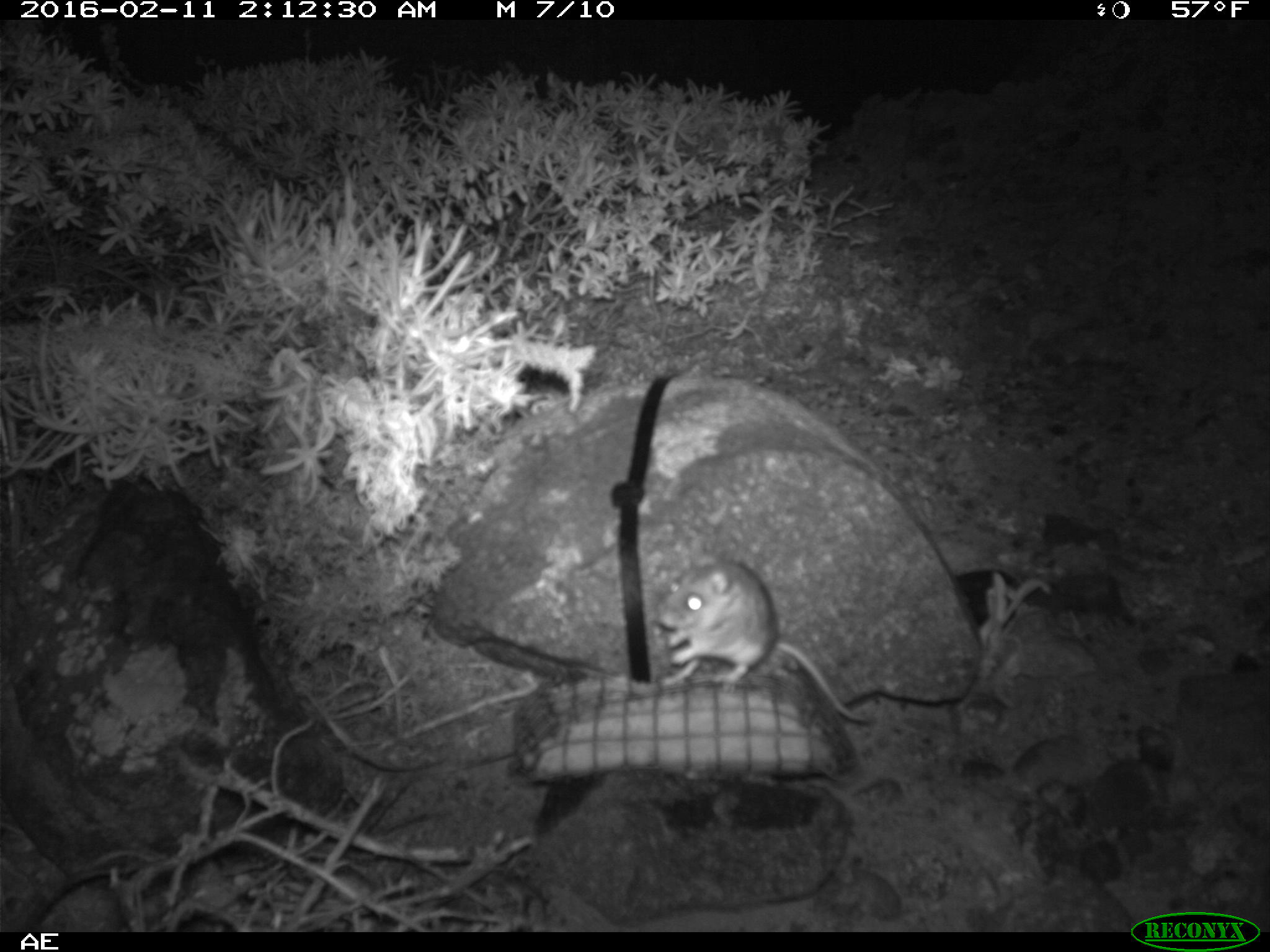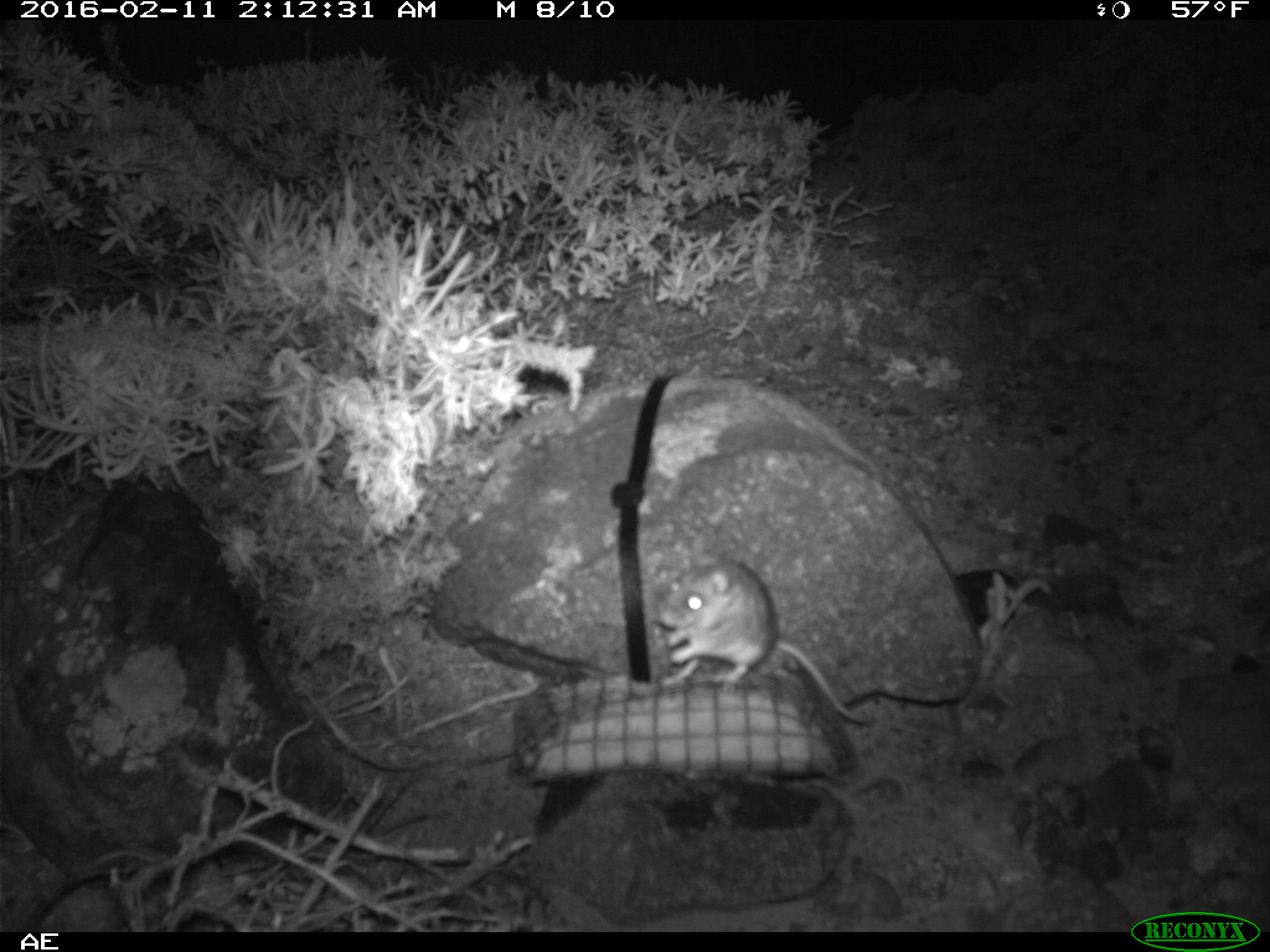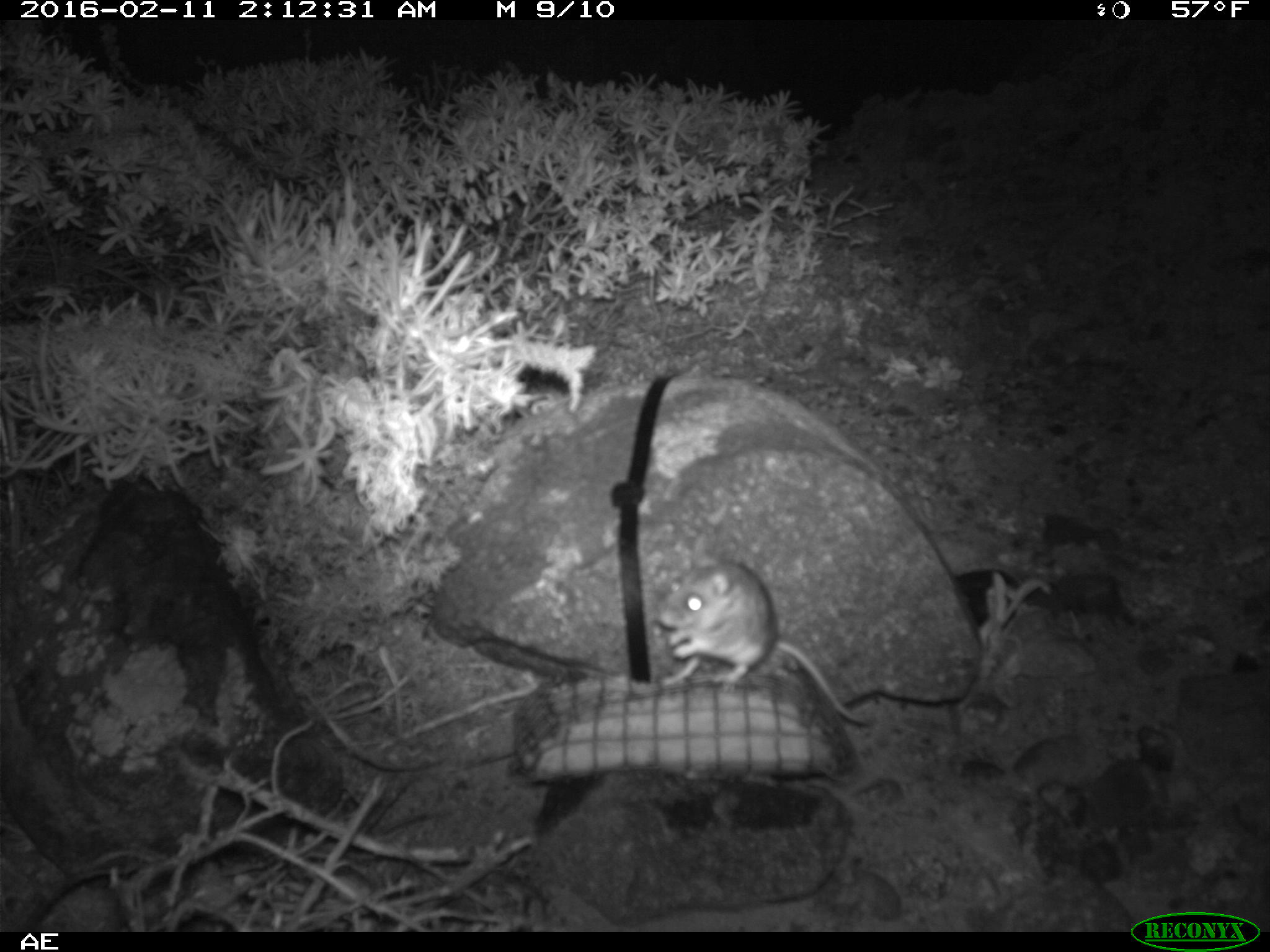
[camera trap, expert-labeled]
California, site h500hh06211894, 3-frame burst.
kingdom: Animalia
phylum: Chordata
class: Mammalia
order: Rodentia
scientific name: Rodentia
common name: rodent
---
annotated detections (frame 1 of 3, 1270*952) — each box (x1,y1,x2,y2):
rodent: (655,550,871,721)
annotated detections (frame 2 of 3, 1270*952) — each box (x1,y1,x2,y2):
rodent: (657,558,878,722)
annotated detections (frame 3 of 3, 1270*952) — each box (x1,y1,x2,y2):
rodent: (654,531,874,727)